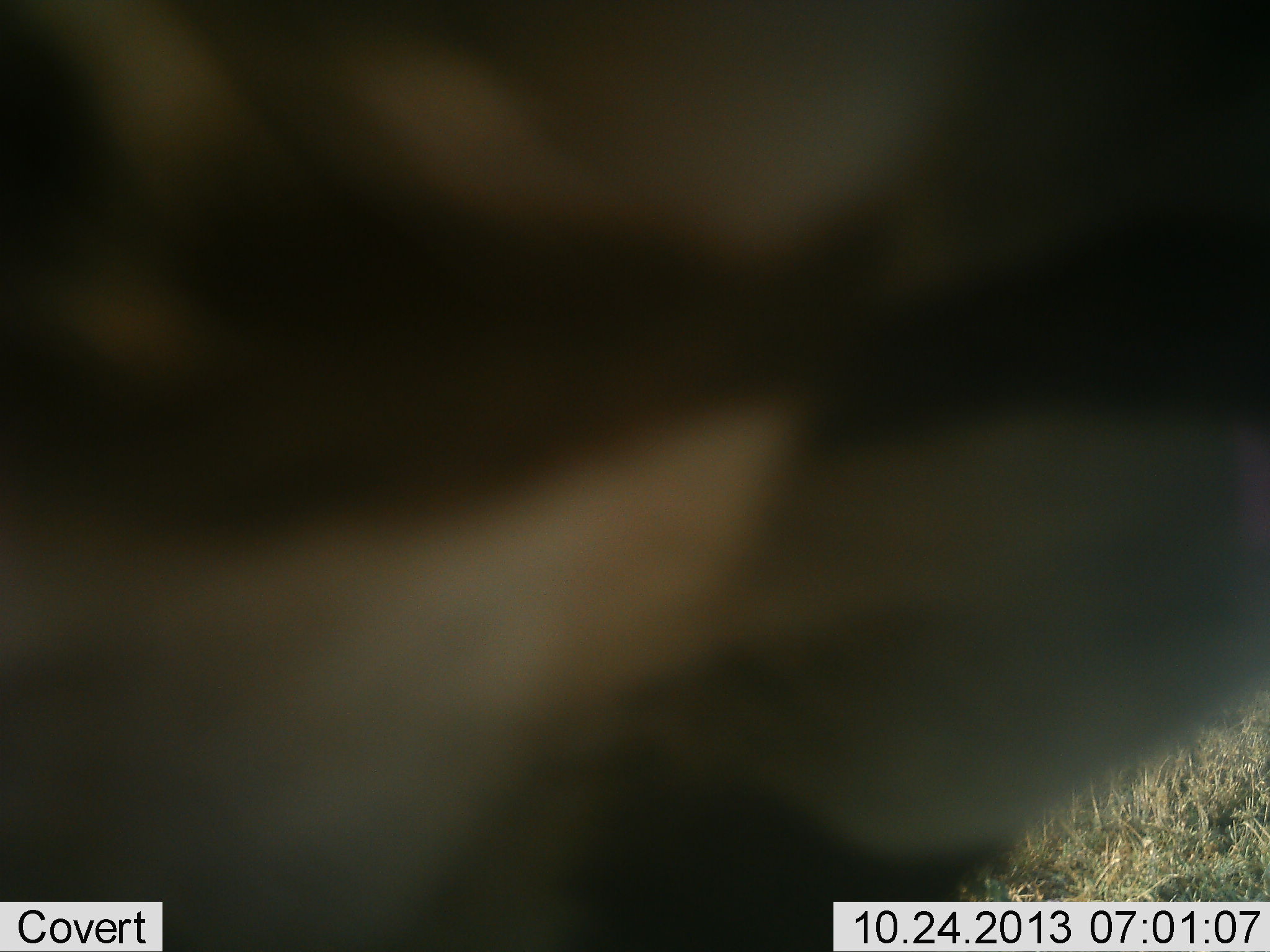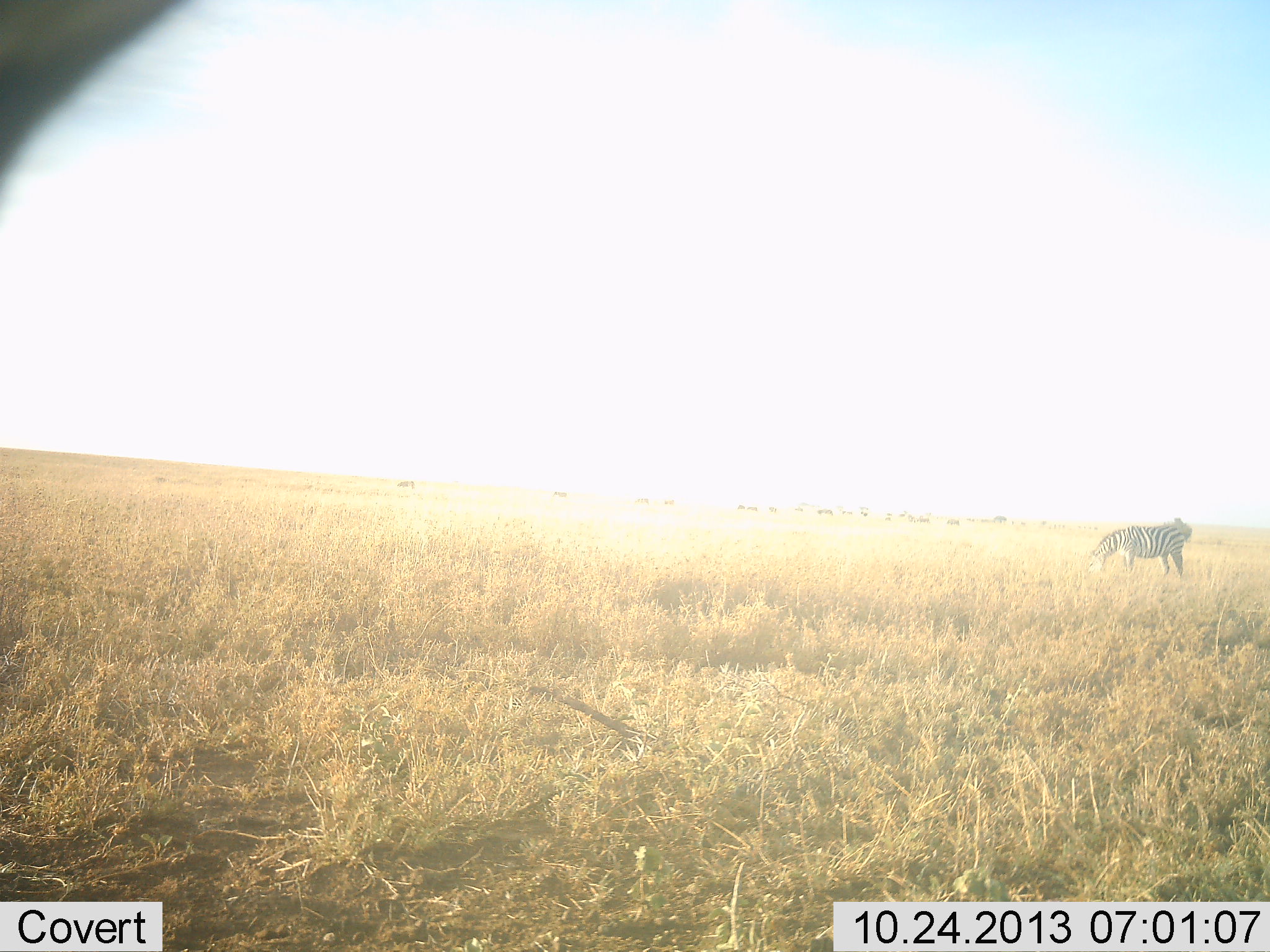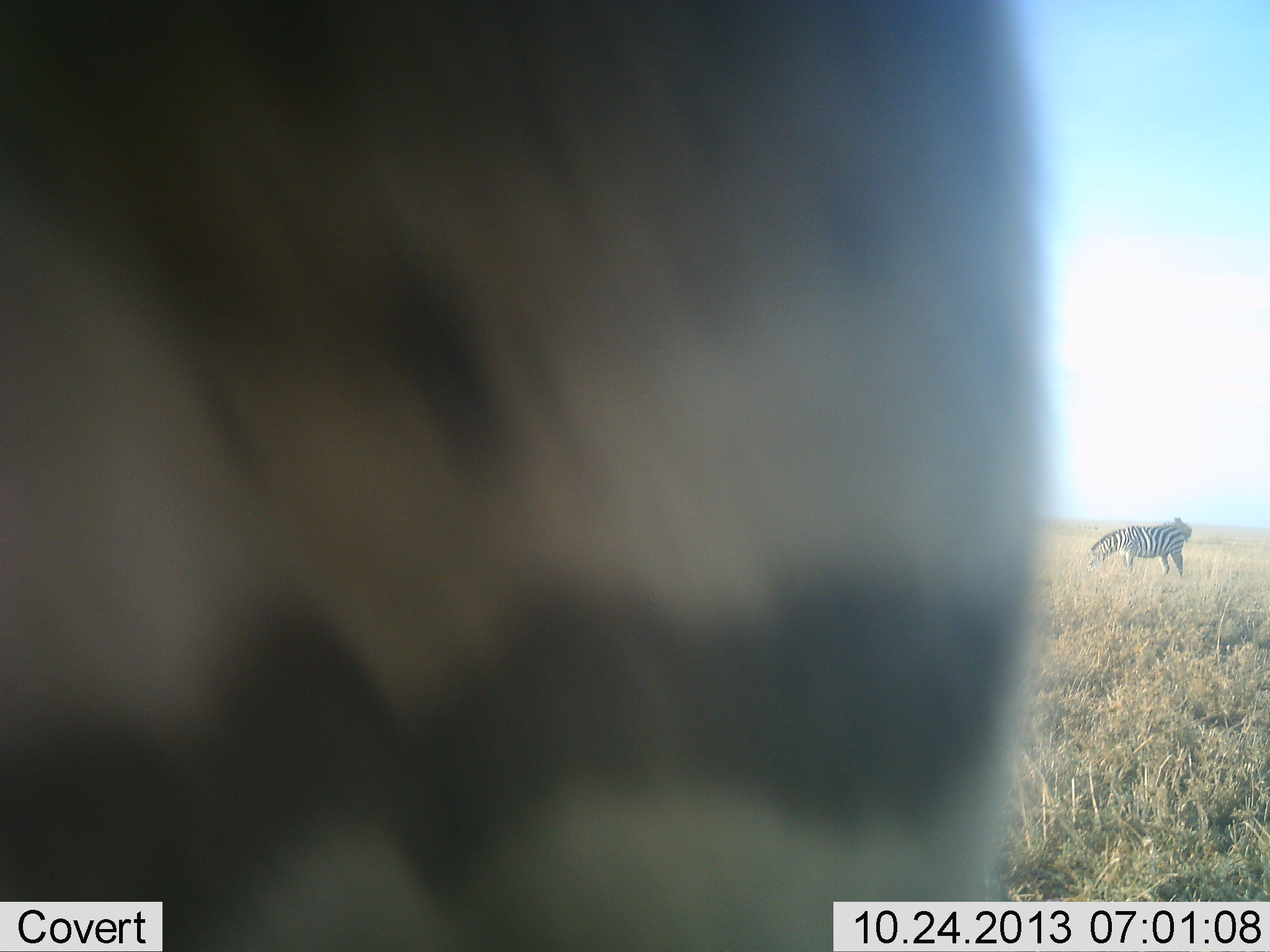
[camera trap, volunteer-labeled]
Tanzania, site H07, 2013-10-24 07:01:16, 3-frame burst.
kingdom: Animalia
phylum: Chordata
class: Mammalia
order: Perissodactyla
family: Equidae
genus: Equus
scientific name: Equus quagga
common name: plains zebra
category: zebra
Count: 2.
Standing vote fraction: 55%.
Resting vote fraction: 0%.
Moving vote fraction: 40%.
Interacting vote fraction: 0%.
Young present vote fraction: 0%.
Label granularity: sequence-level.